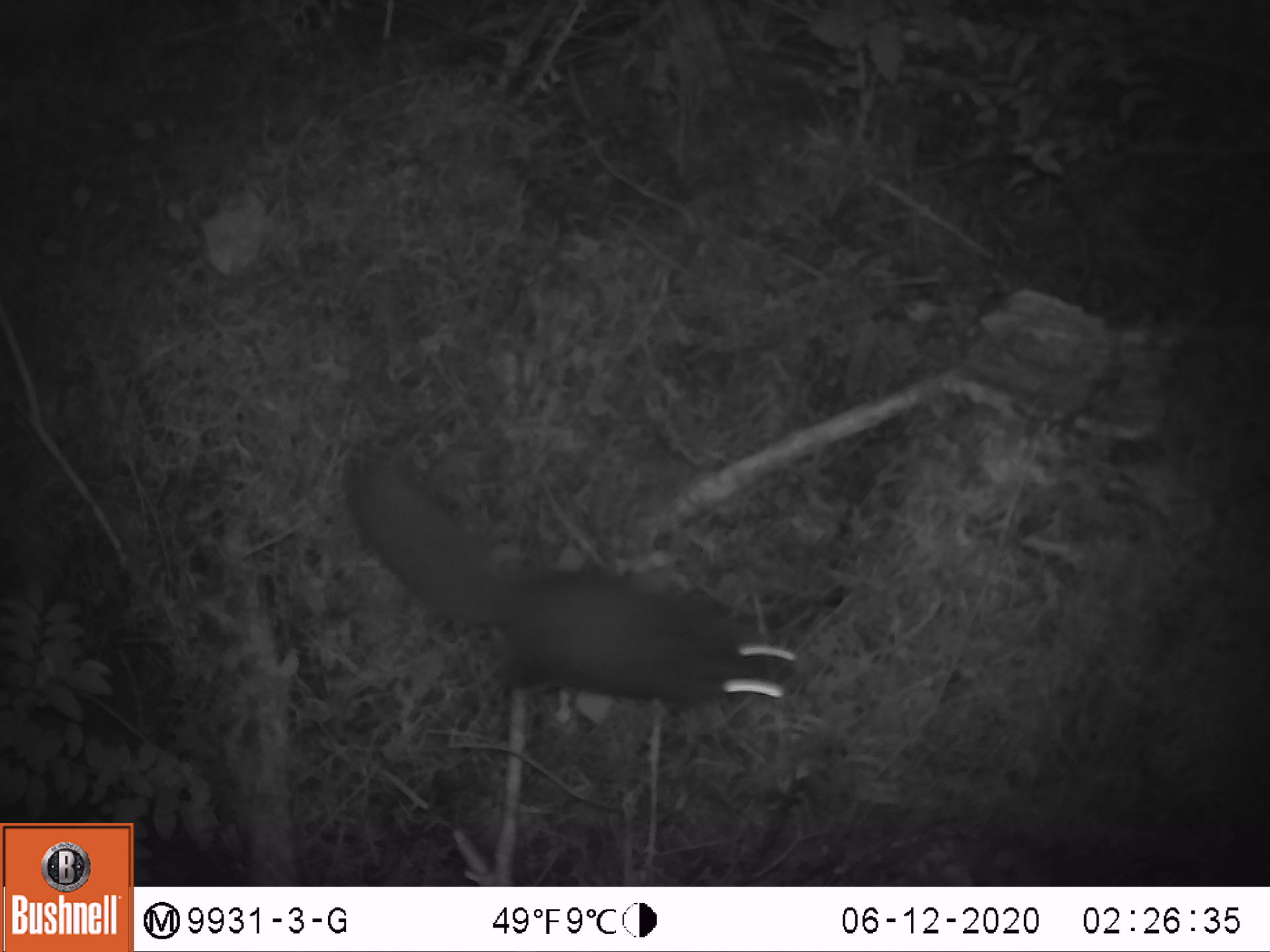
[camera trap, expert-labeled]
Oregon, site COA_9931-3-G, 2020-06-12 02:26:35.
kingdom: Animalia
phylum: Chordata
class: Mammalia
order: Rodentia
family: Sciuridae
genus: Glaucomys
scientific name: Glaucomys oregonensis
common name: humboldt's flying squirrel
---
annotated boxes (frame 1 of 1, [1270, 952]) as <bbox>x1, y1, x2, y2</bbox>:
humboldt's flying squirrel: <bbox>328, 440, 806, 717</bbox>